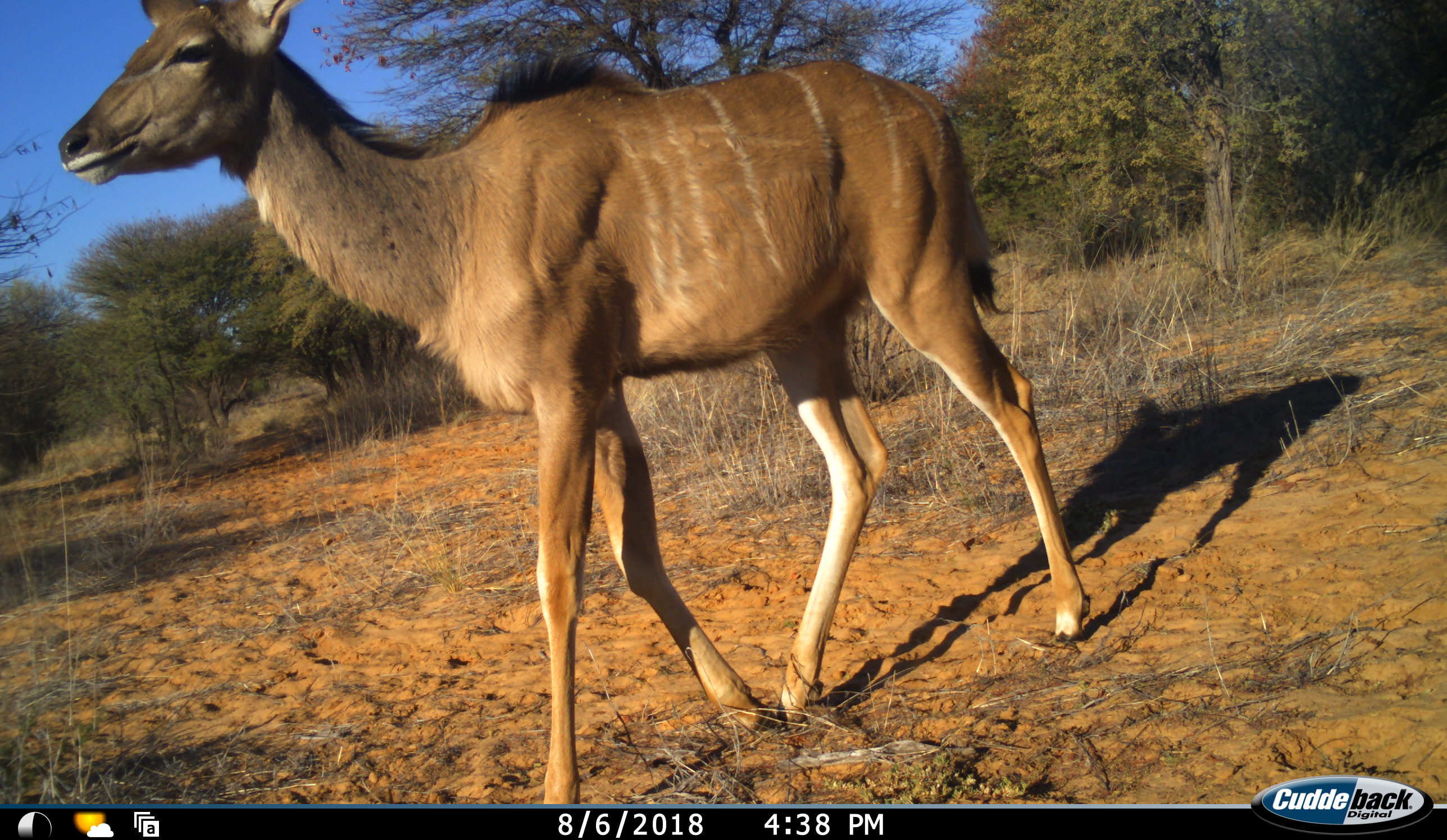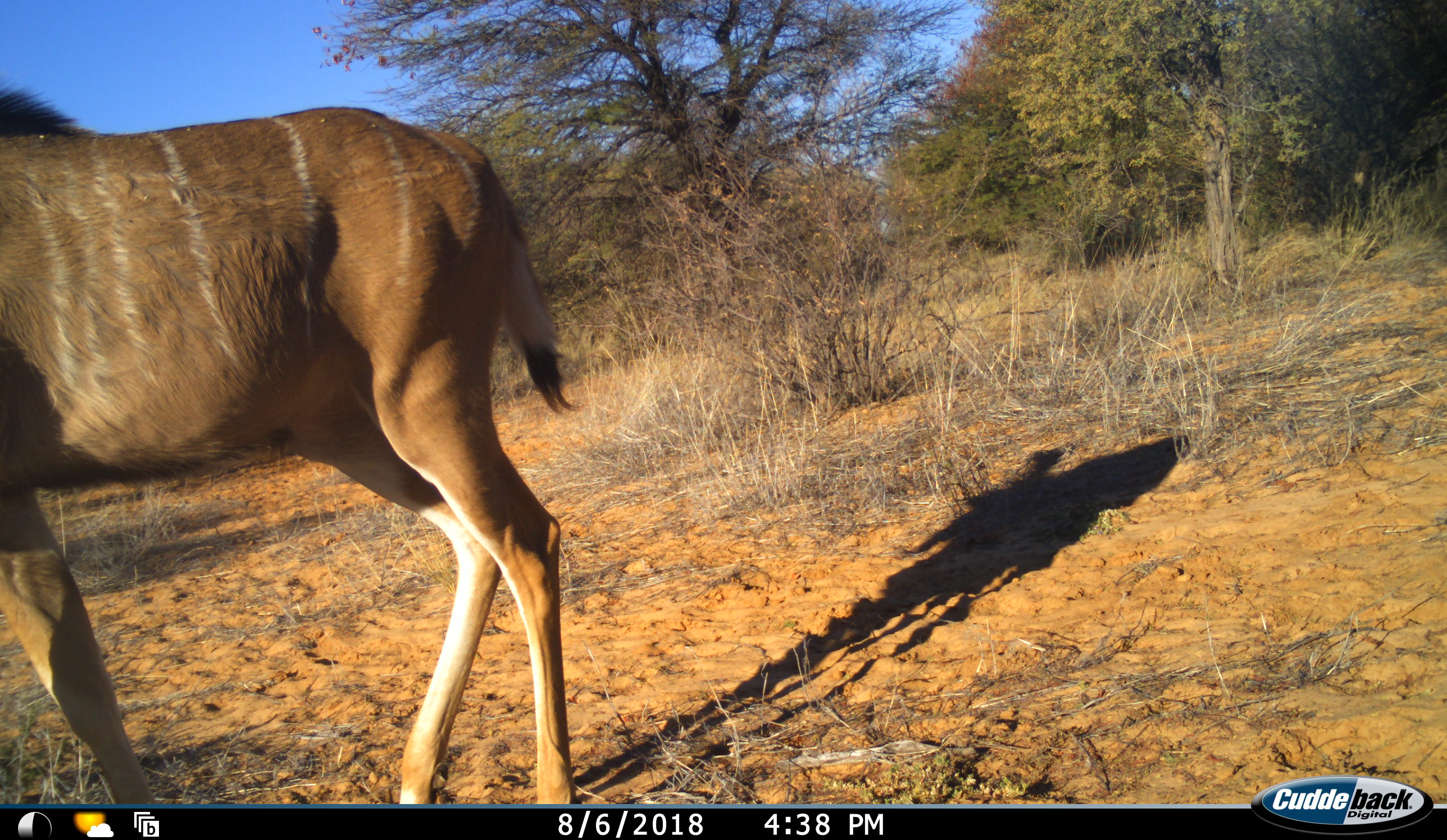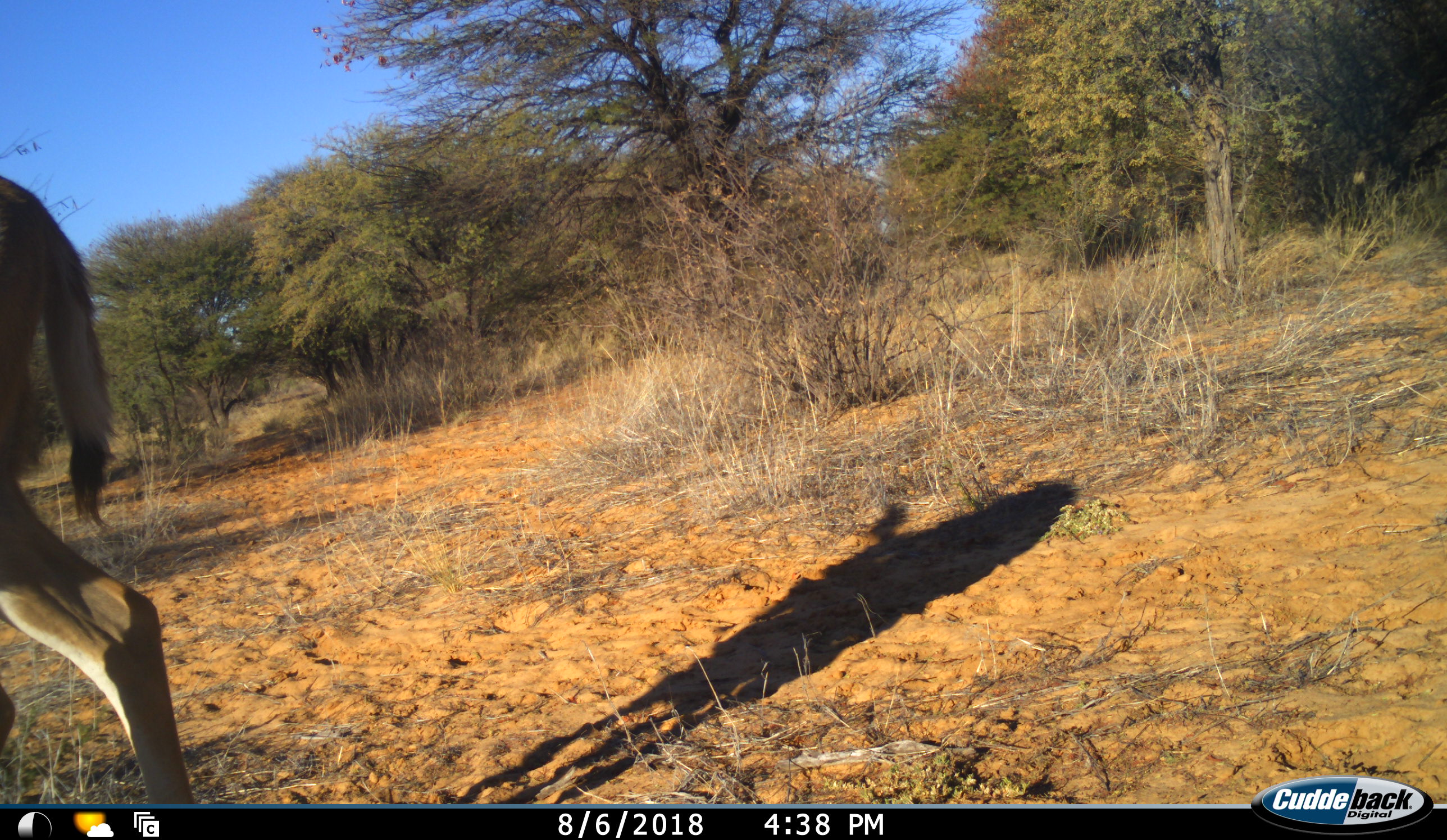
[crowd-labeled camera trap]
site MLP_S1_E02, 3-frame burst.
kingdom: Animalia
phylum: Chordata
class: Mammalia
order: Artiodactyla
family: Bovidae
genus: Tragelaphus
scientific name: Tragelaphus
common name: kudu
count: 1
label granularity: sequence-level